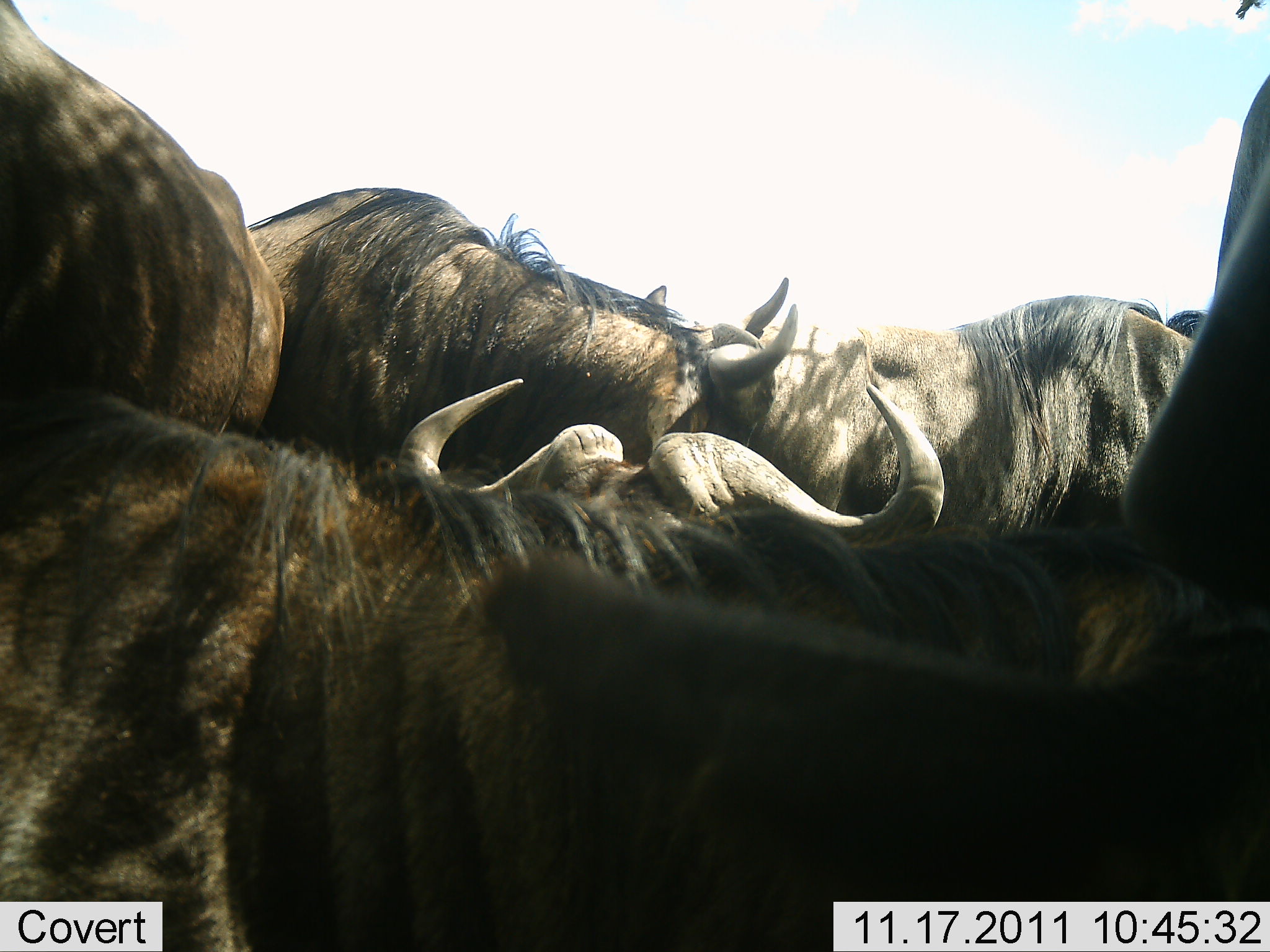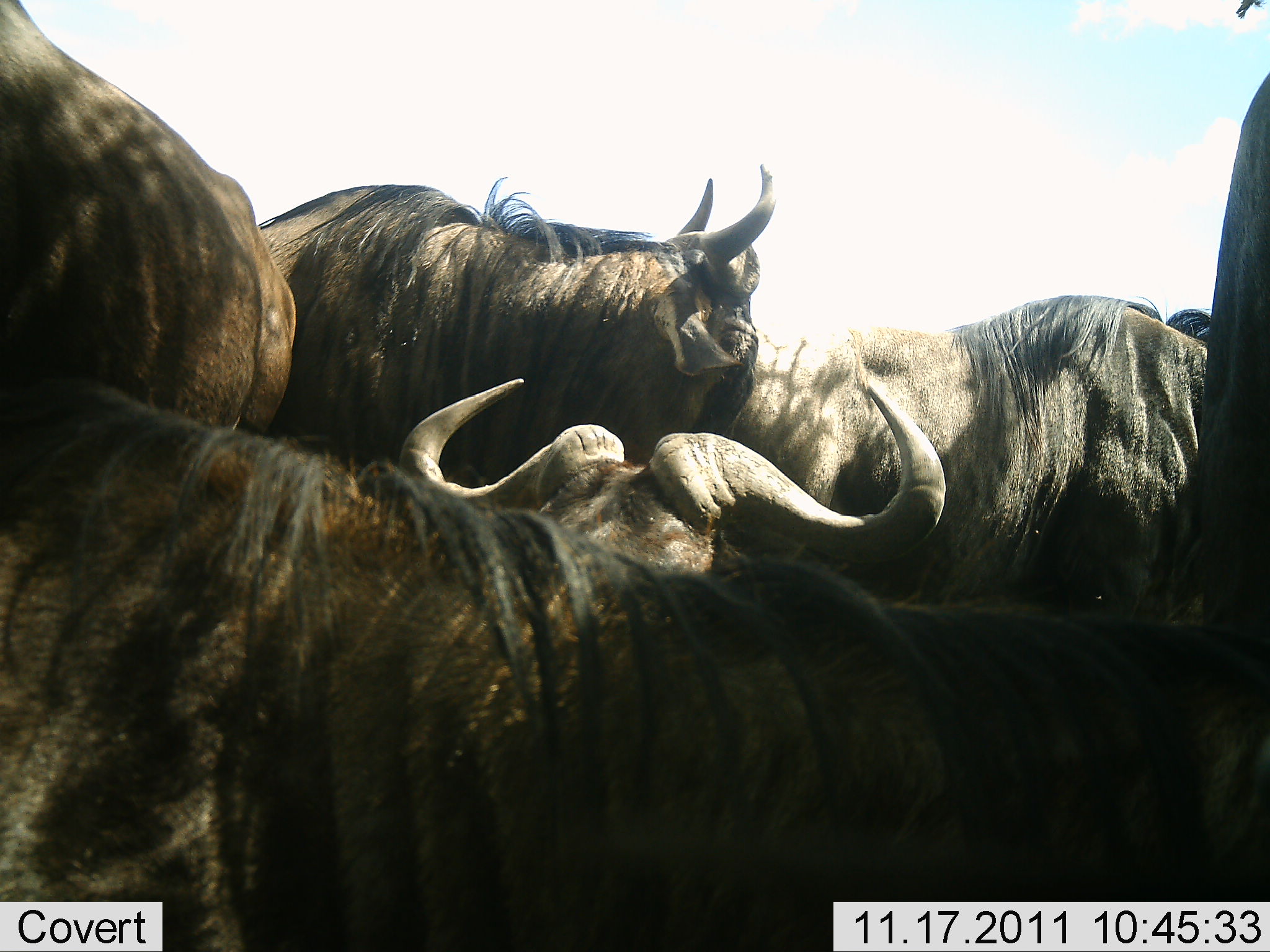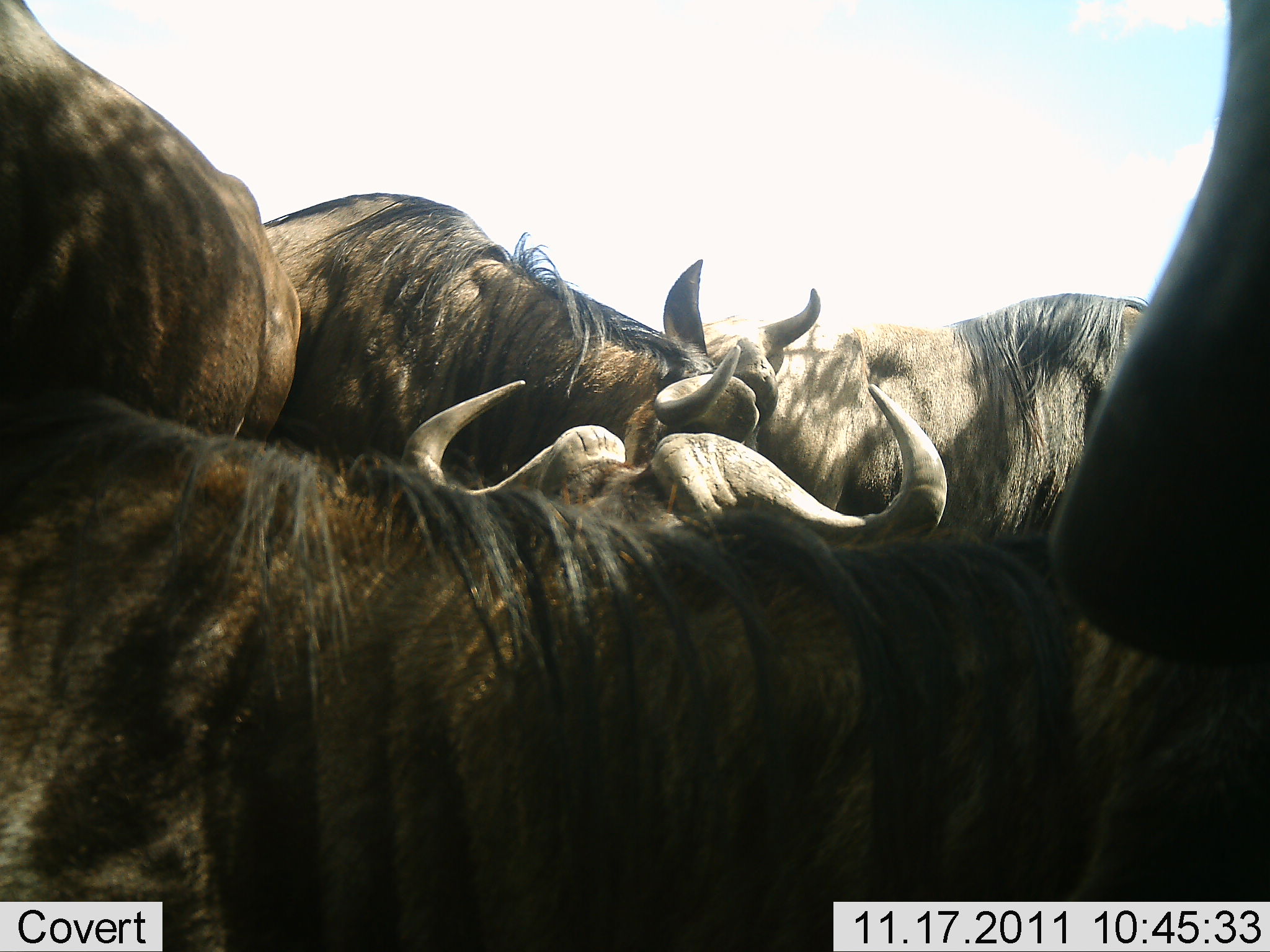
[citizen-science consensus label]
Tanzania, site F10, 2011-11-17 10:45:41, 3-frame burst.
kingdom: Animalia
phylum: Chordata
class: Mammalia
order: Artiodactyla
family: Bovidae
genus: Connochaetes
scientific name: Connochaetes taurinus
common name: blue wildebeest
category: wildebeest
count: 5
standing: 42%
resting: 33%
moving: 17%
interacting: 50%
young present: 0%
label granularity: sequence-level